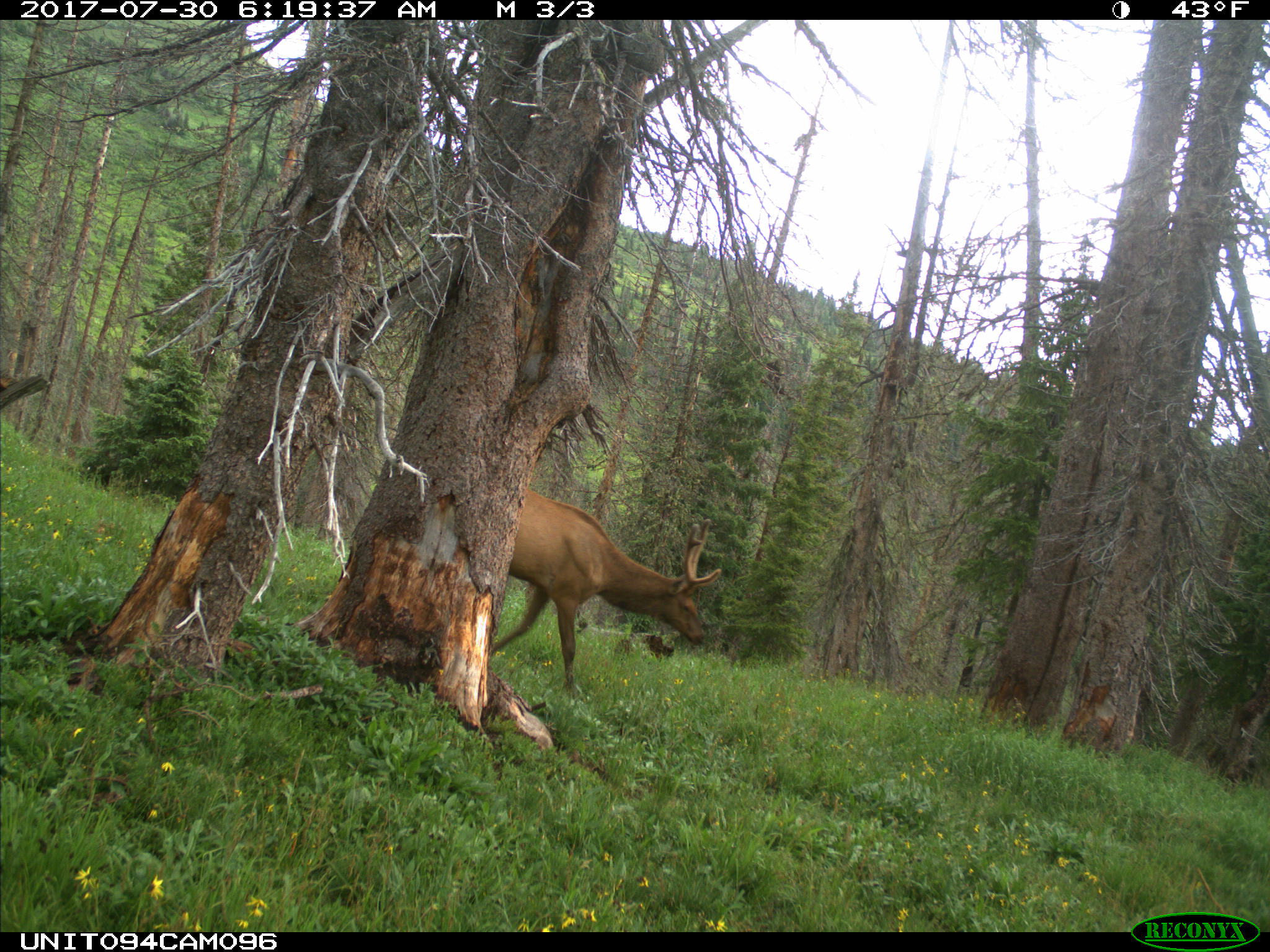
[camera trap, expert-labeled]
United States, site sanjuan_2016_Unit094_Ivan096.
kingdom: Animalia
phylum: Chordata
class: Mammalia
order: Artiodactyla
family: Cervidae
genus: Cervus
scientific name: Cervus elaphus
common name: red deer